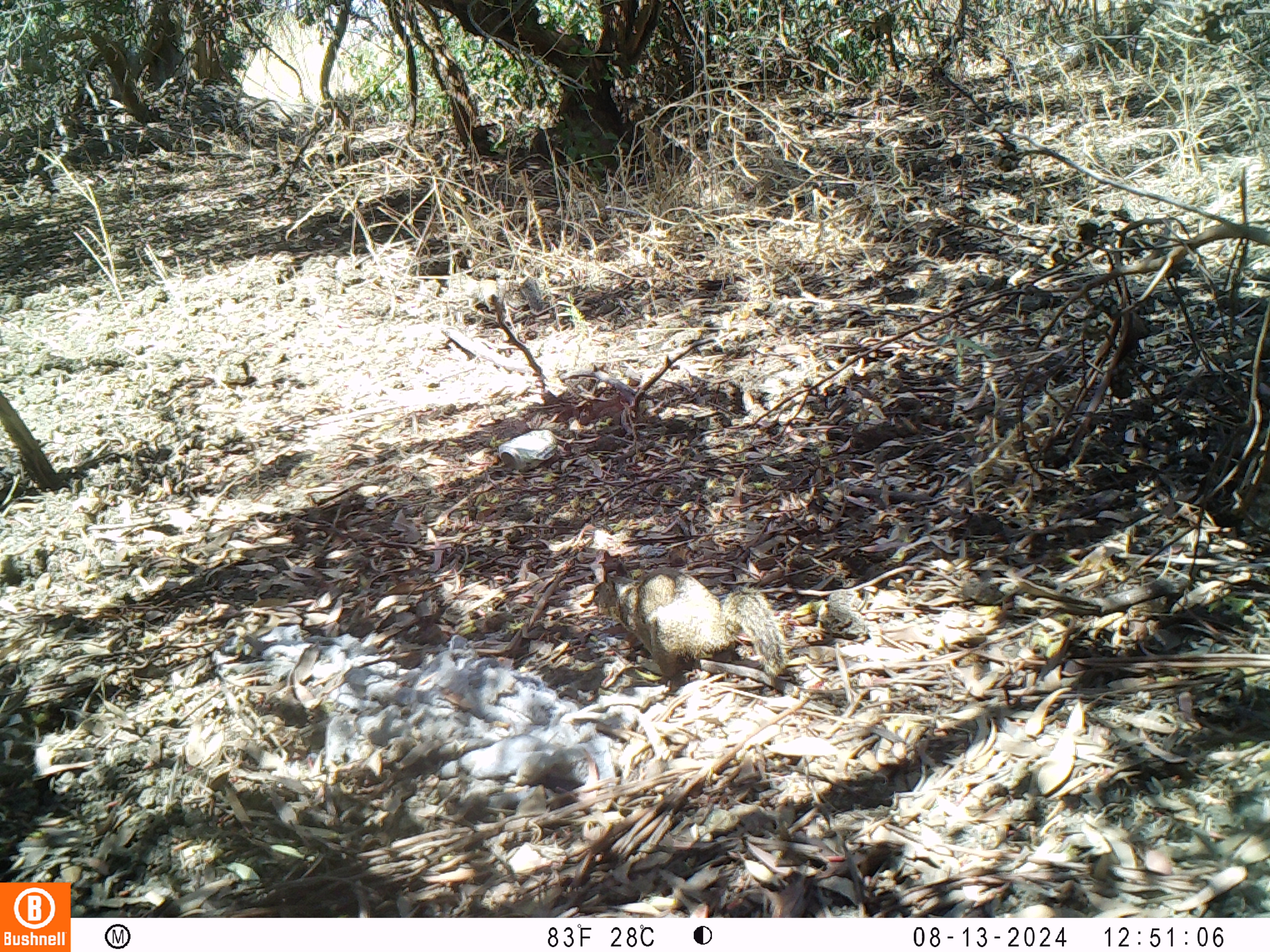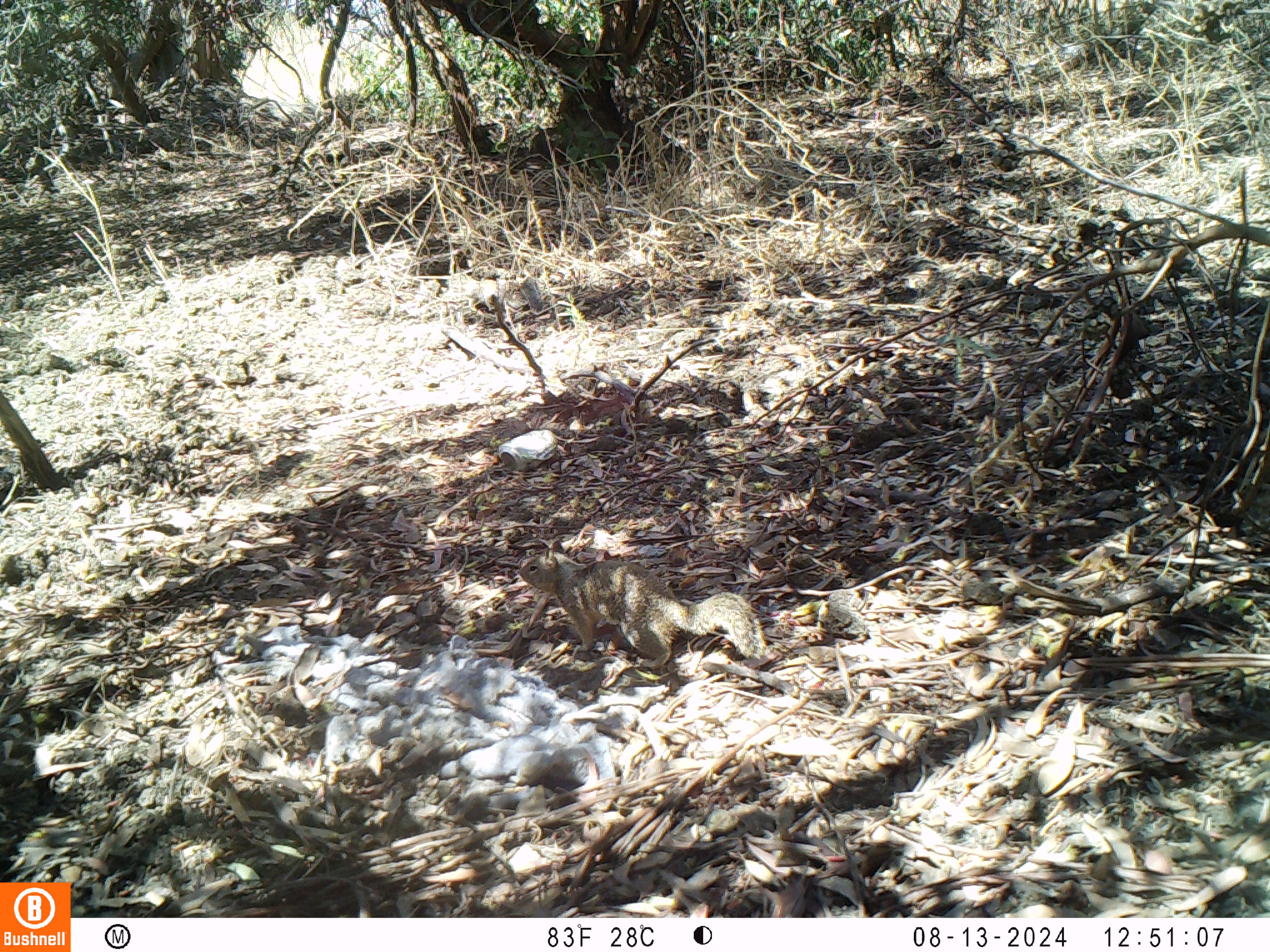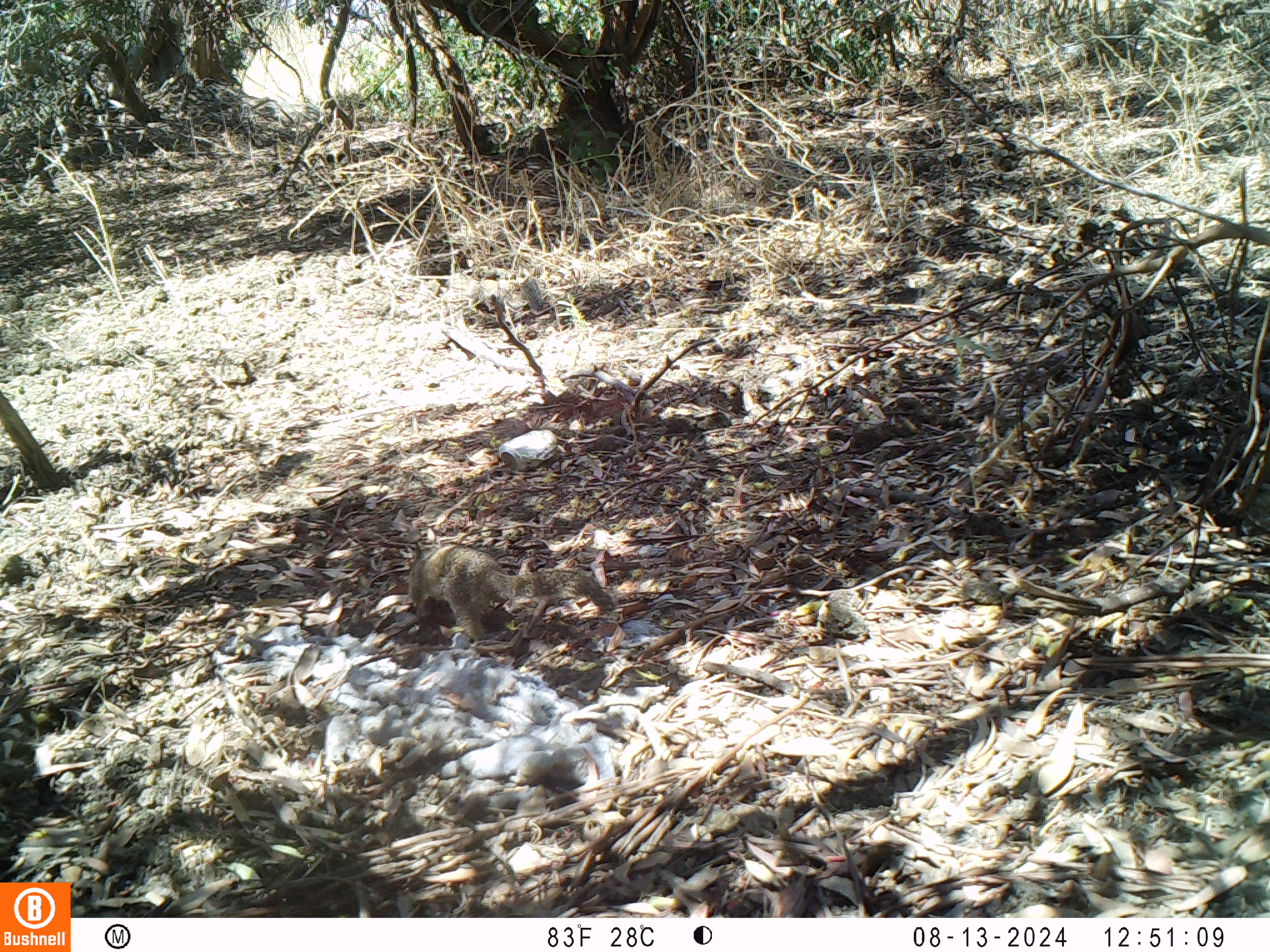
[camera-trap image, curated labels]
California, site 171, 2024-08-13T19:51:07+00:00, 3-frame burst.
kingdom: Animalia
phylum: Chordata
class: Mammalia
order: Rodentia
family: Sciuridae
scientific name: Sciuridae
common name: squirrel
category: unknown squirrel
Unknown squirrel (squirrel) (Sciuridae).